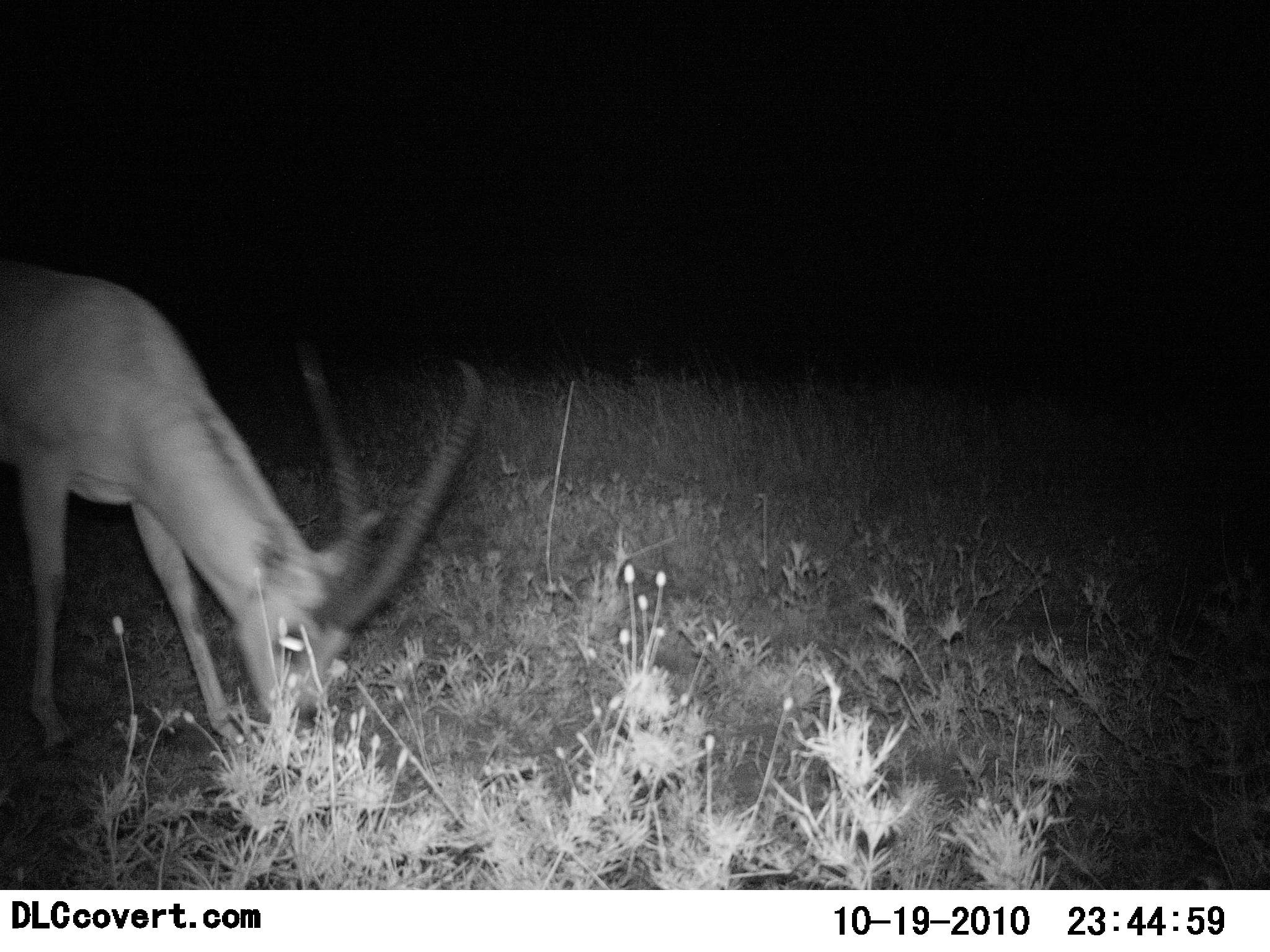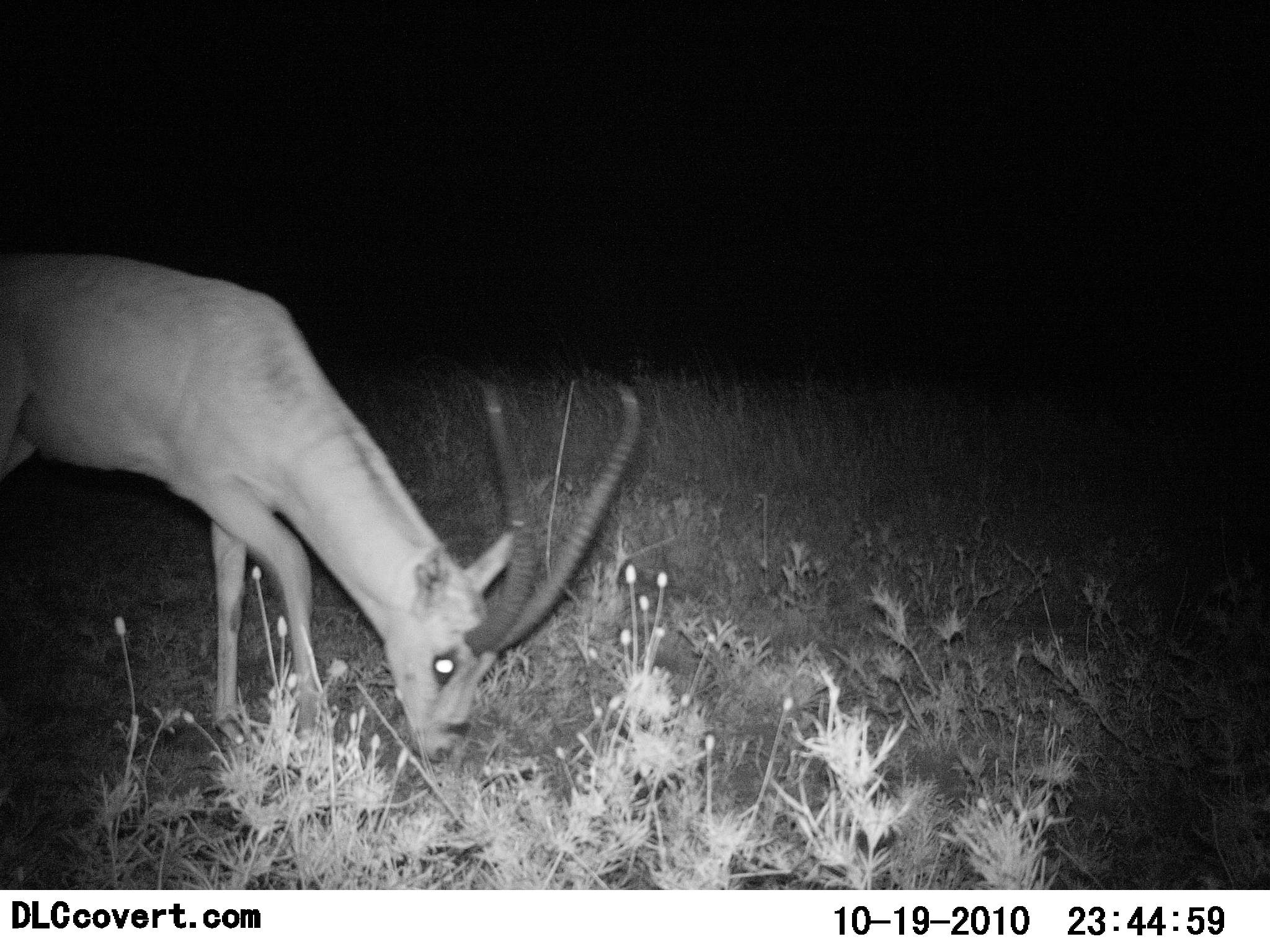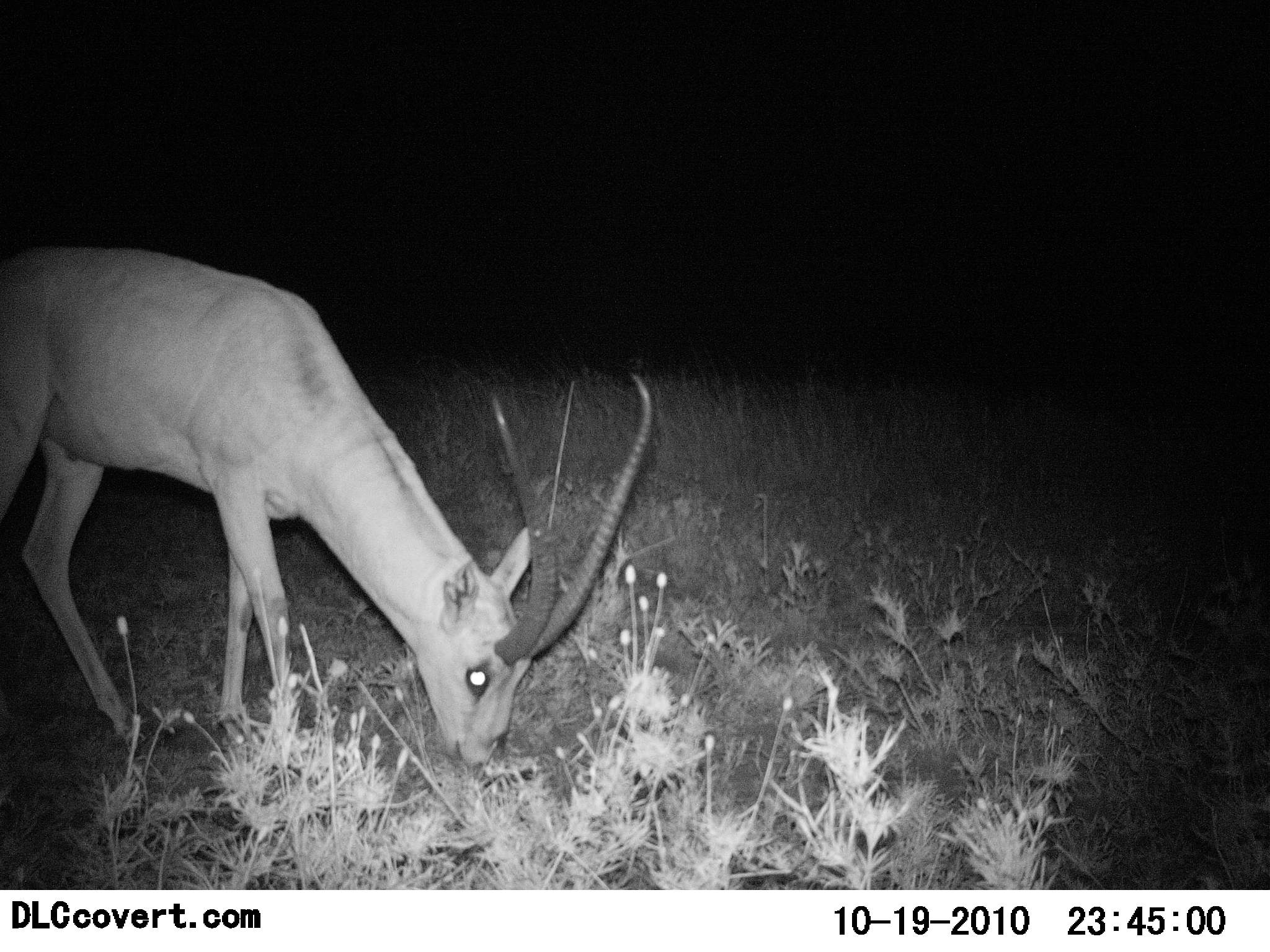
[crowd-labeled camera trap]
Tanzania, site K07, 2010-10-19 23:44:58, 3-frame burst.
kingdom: Animalia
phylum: Chordata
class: Mammalia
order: Artiodactyla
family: Bovidae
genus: Nanger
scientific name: Nanger granti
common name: grant's gazelle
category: gazellegrants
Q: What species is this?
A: Gazellegrants (grant's gazelle) (Nanger granti).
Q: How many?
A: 1.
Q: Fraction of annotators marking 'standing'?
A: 0%.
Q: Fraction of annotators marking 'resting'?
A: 0%.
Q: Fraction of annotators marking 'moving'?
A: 8%.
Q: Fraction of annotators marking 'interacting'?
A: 0%.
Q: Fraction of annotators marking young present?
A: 0%.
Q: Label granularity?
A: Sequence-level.